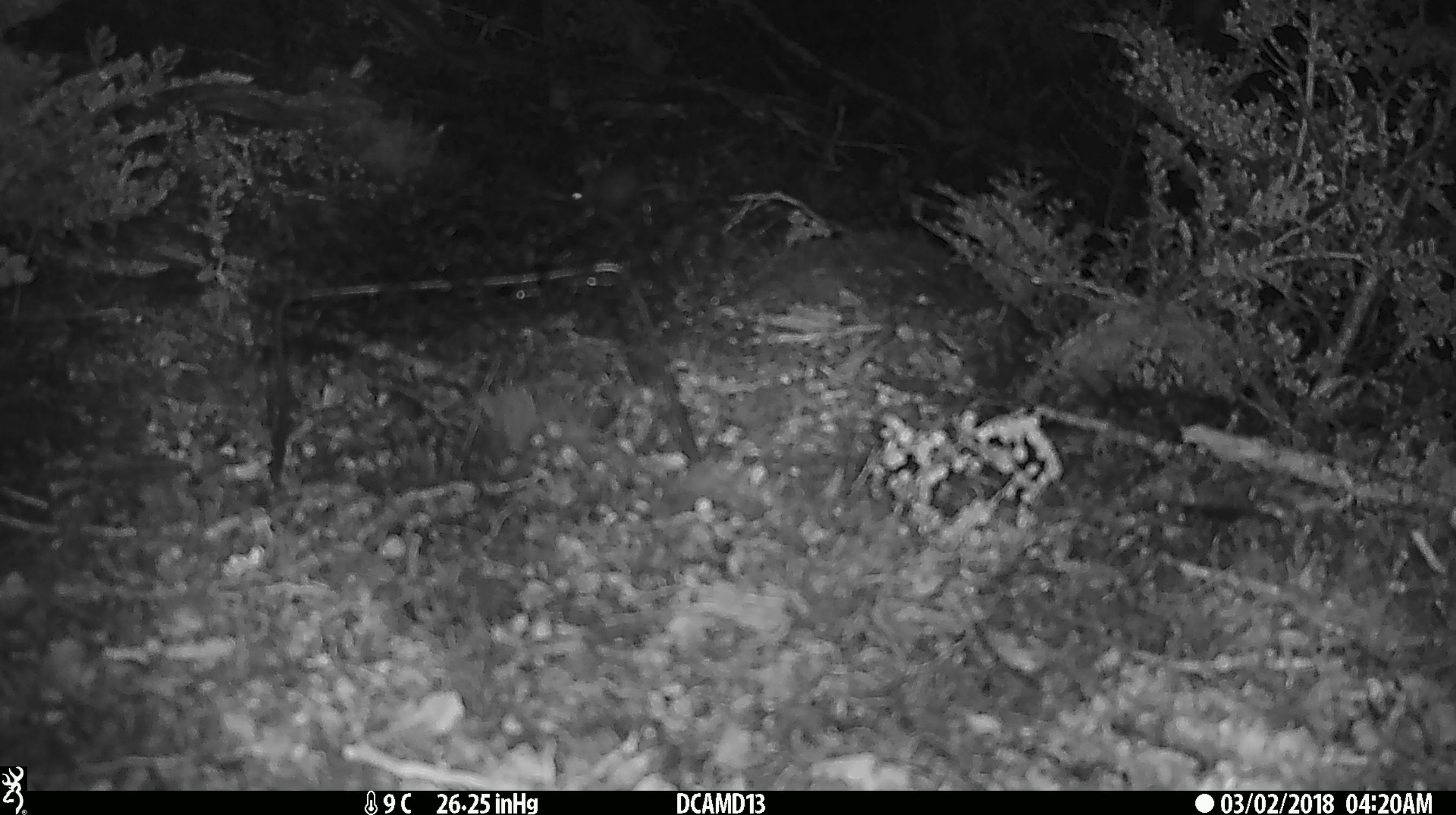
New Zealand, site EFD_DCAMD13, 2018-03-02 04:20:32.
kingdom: Animalia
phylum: Chordata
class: Mammalia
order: Rodentia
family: Muridae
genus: Mus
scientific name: Mus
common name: mouse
Mouse (Mus).